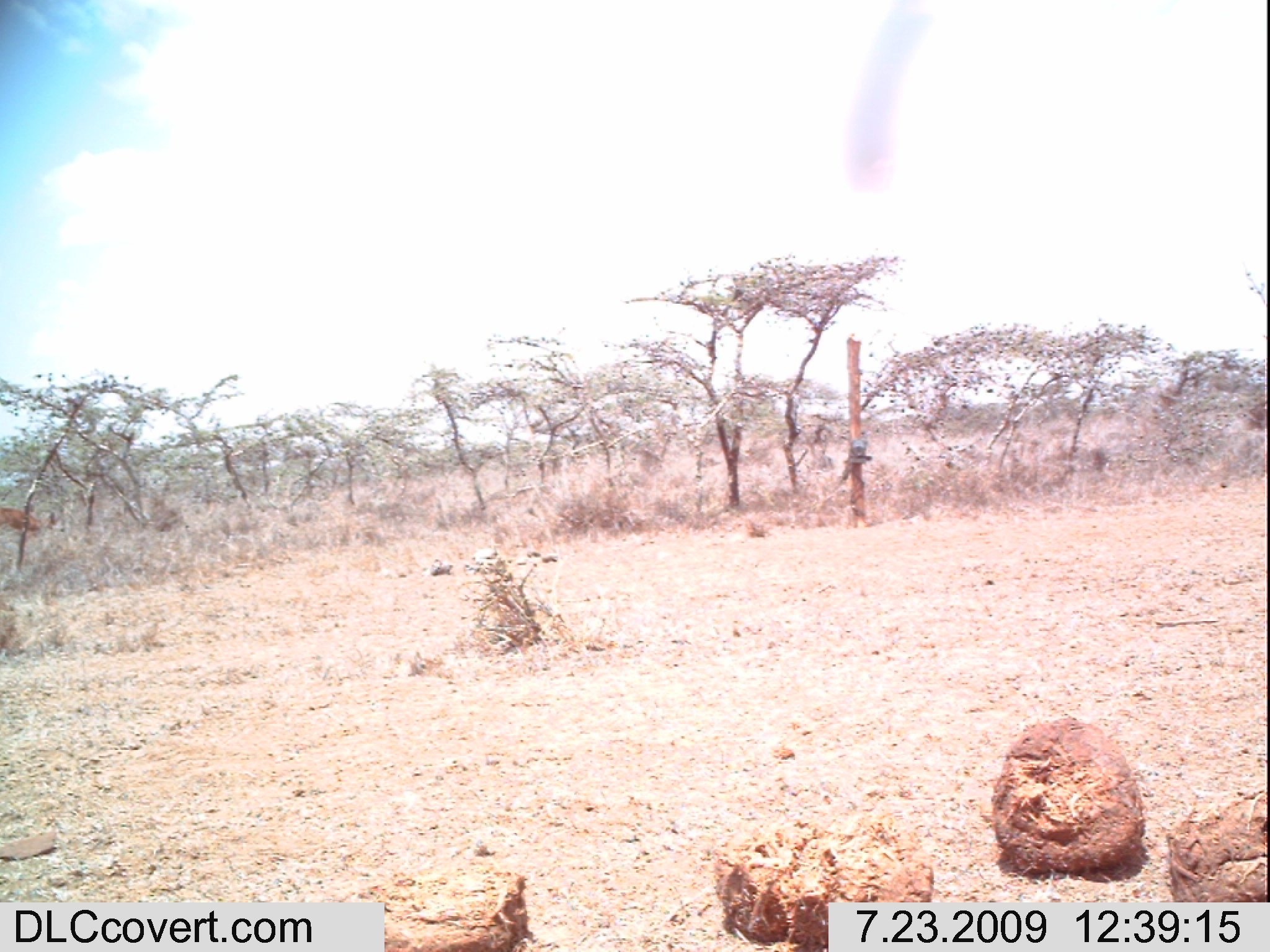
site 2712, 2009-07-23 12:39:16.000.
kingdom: Animalia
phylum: Chordata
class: Mammalia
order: Artiodactyla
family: Bovidae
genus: Raphicerus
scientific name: Raphicerus campestris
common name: steenbok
Raphicerus campestris (steenbok), count 1.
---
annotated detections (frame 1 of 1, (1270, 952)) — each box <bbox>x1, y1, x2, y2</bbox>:
raphicerus campestris: <bbox>0, 504, 60, 544</bbox>